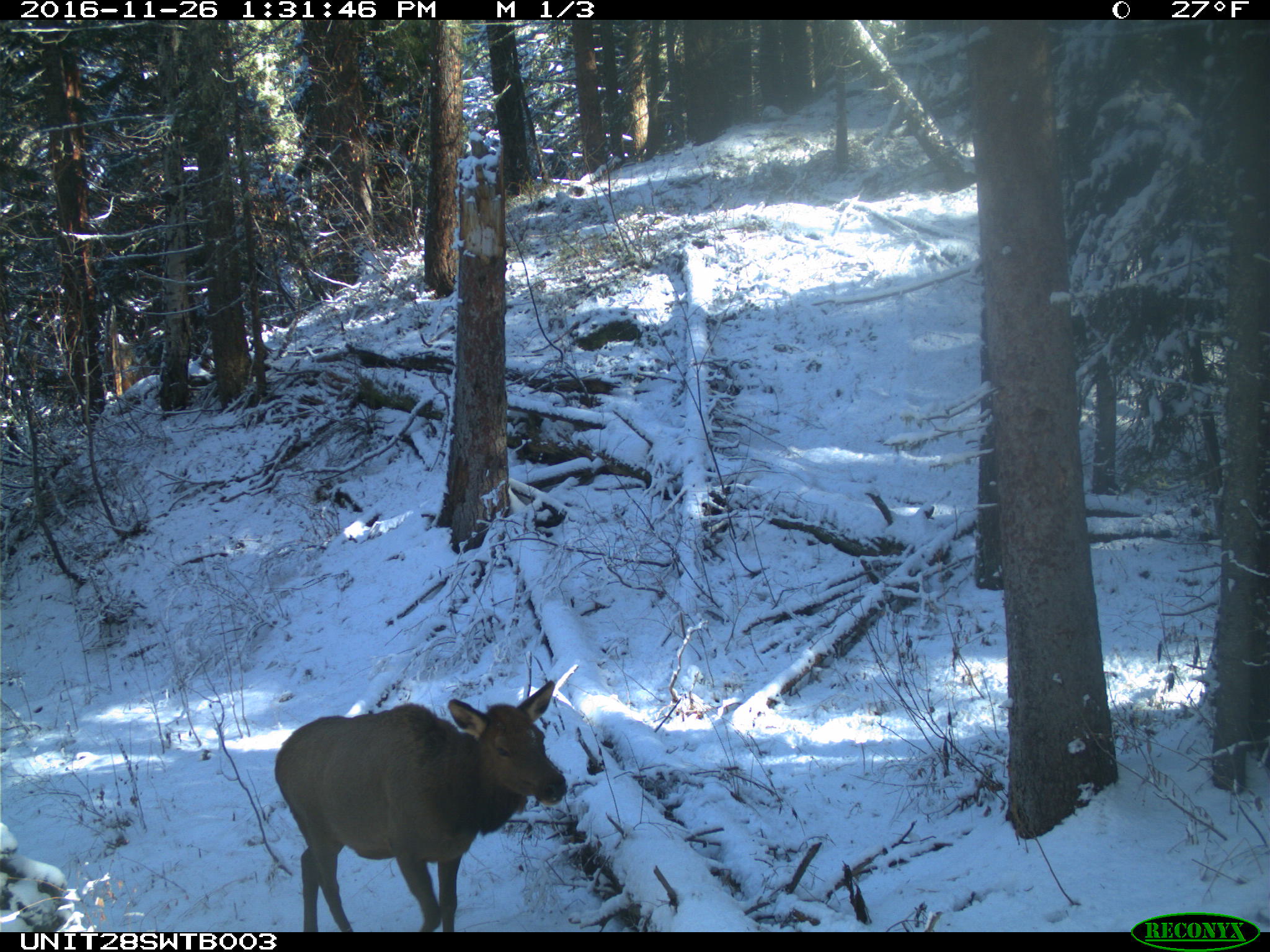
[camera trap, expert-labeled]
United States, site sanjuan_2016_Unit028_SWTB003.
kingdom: Animalia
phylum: Chordata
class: Mammalia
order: Artiodactyla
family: Cervidae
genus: Cervus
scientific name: Cervus elaphus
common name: red deer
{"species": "Cervus elaphus (red deer)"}